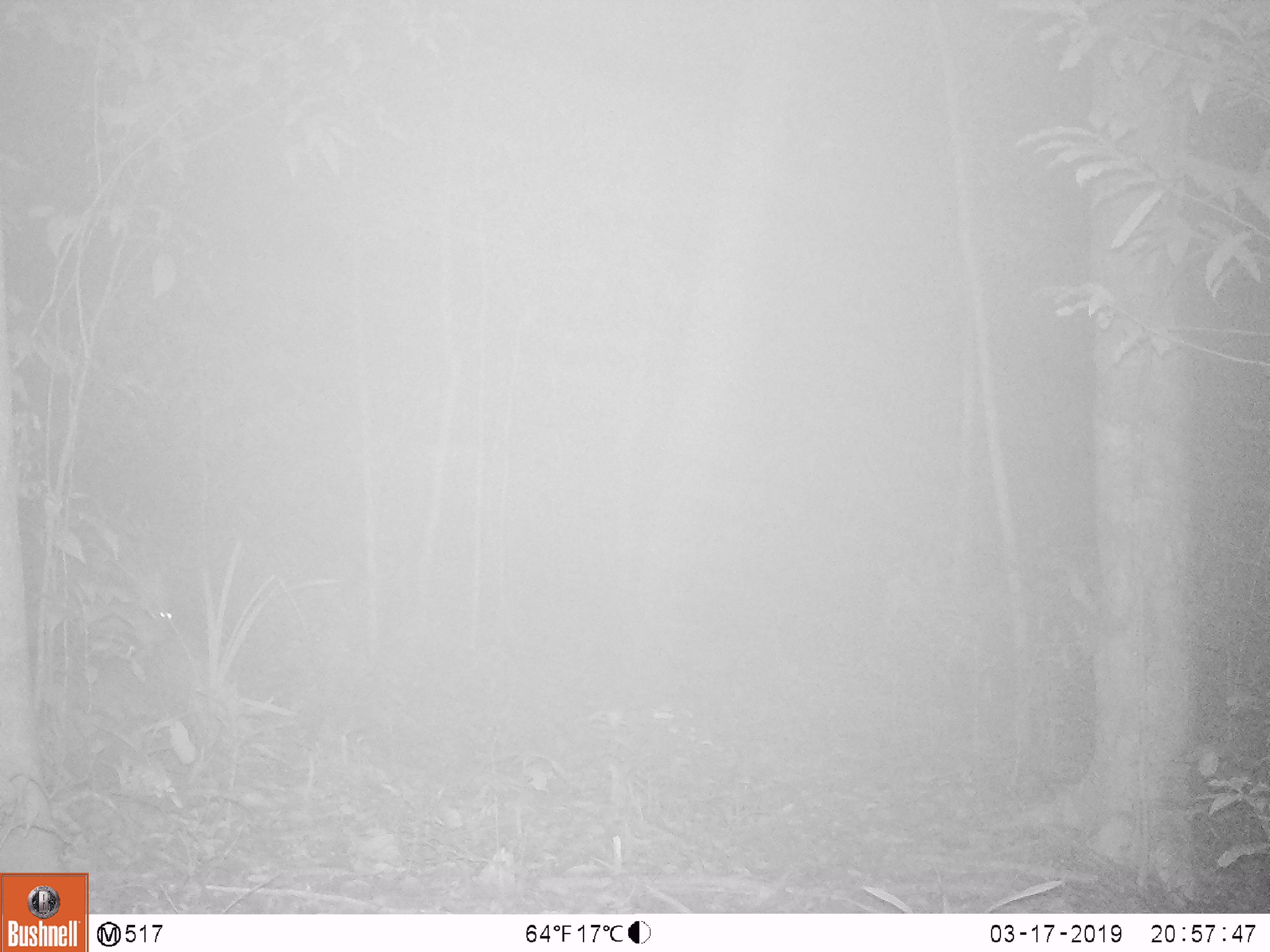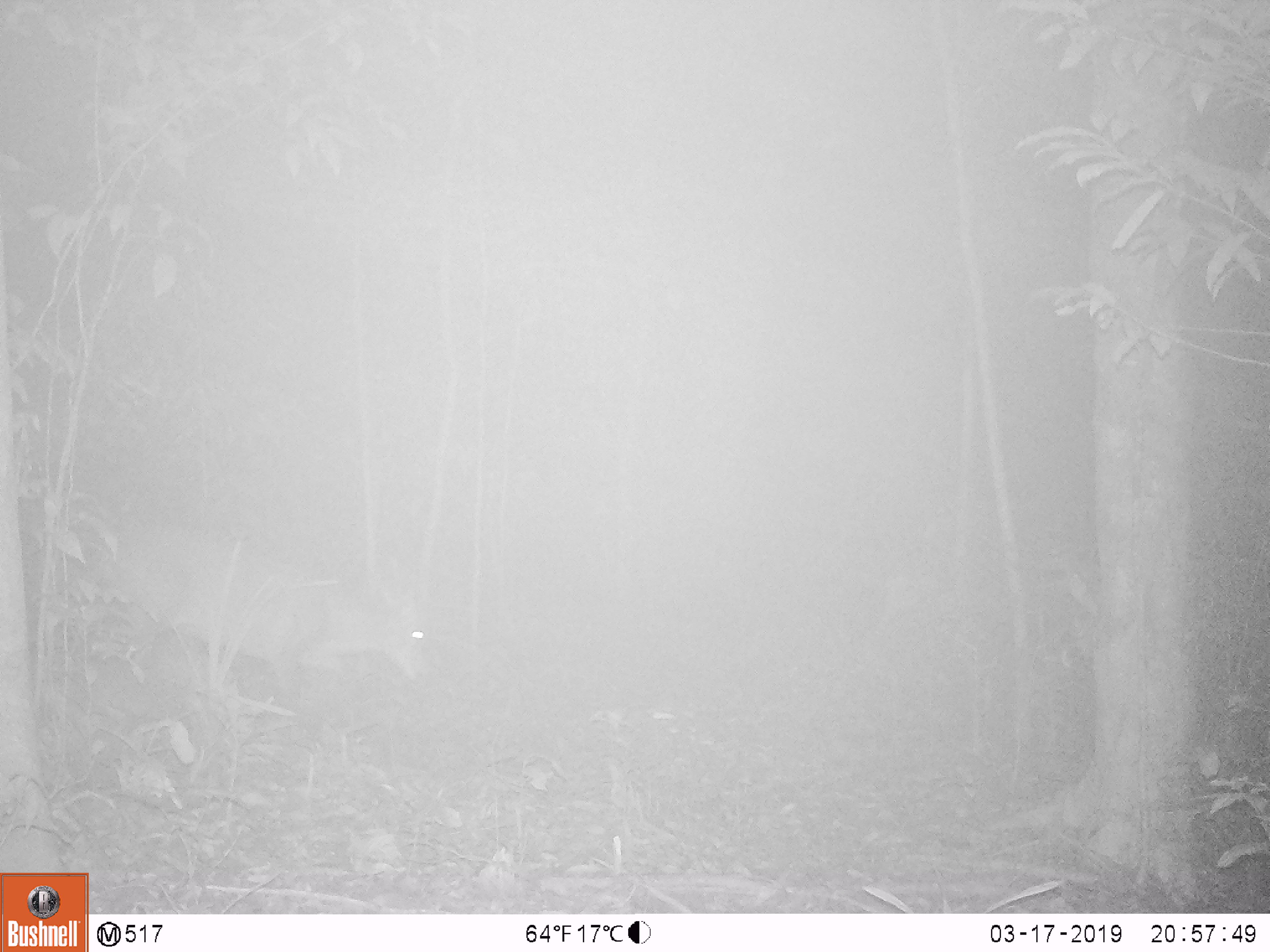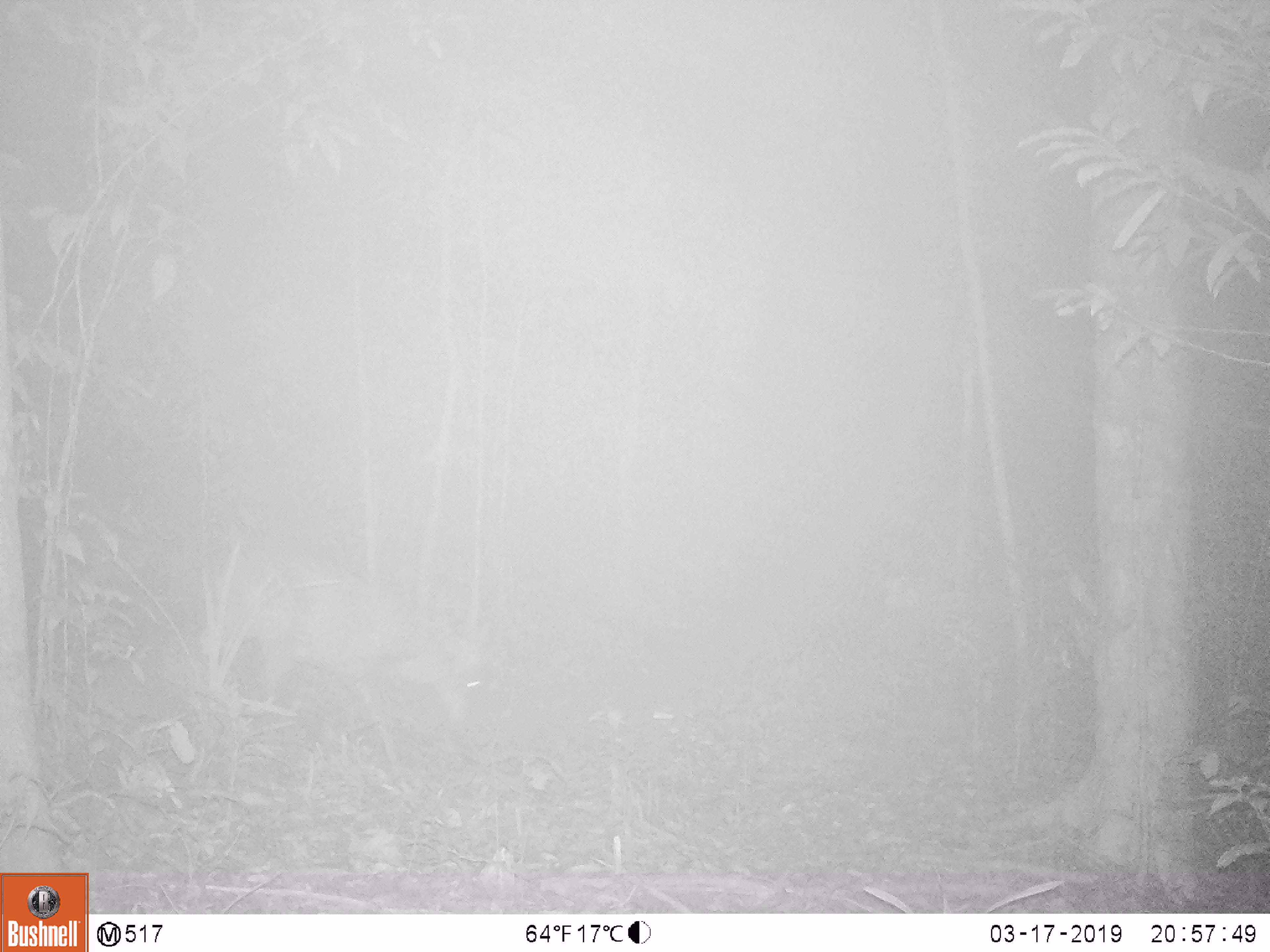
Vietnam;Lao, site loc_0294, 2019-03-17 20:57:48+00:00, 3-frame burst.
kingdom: Animalia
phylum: Chordata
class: Mammalia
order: Artiodactyla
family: Cervidae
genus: Muntiacus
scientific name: Muntiacus vuquangensis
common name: large-antlered muntjac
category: large antlered muntjac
Large antlered muntjac (large-antlered muntjac) (Muntiacus vuquangensis). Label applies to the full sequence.